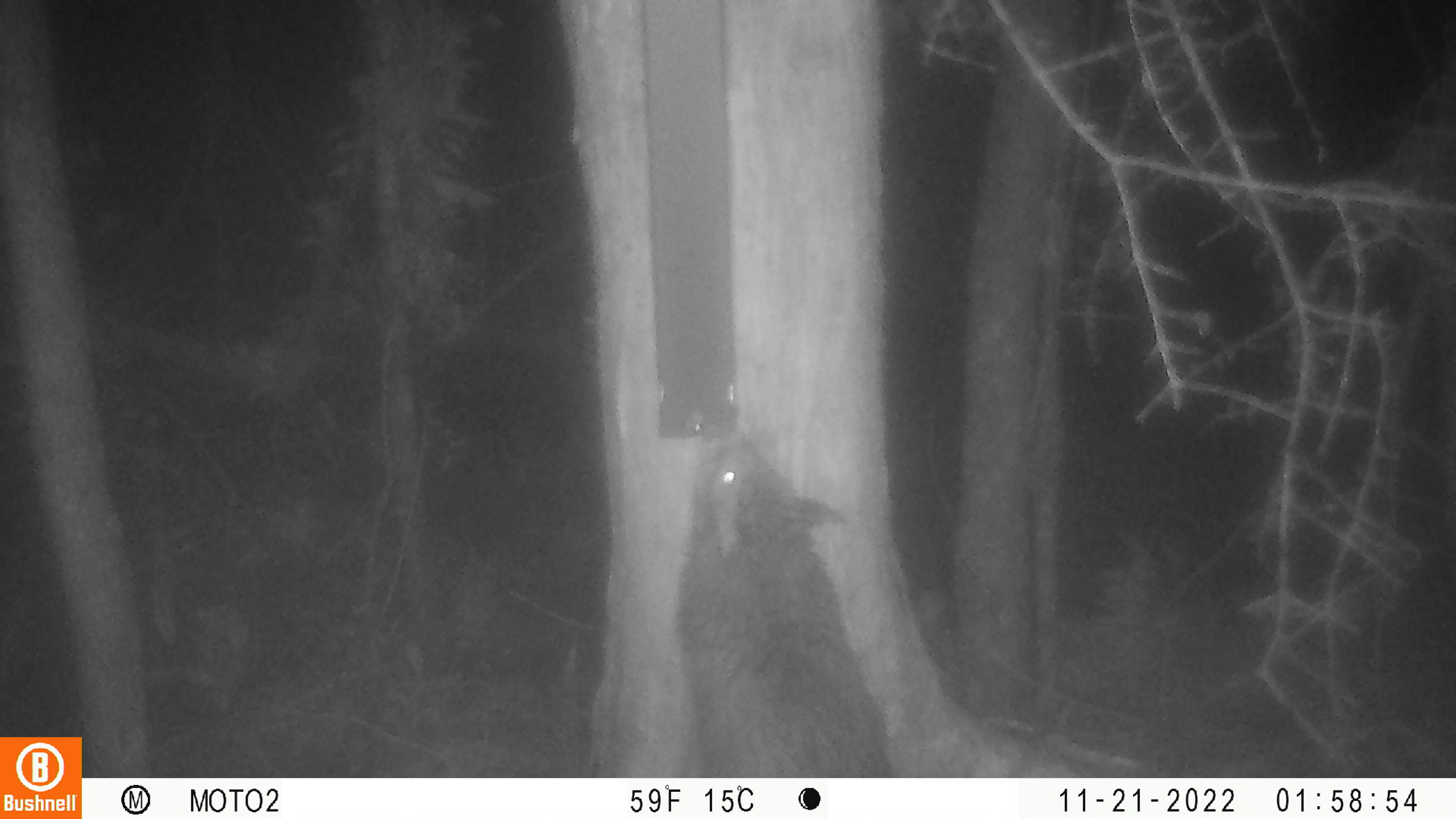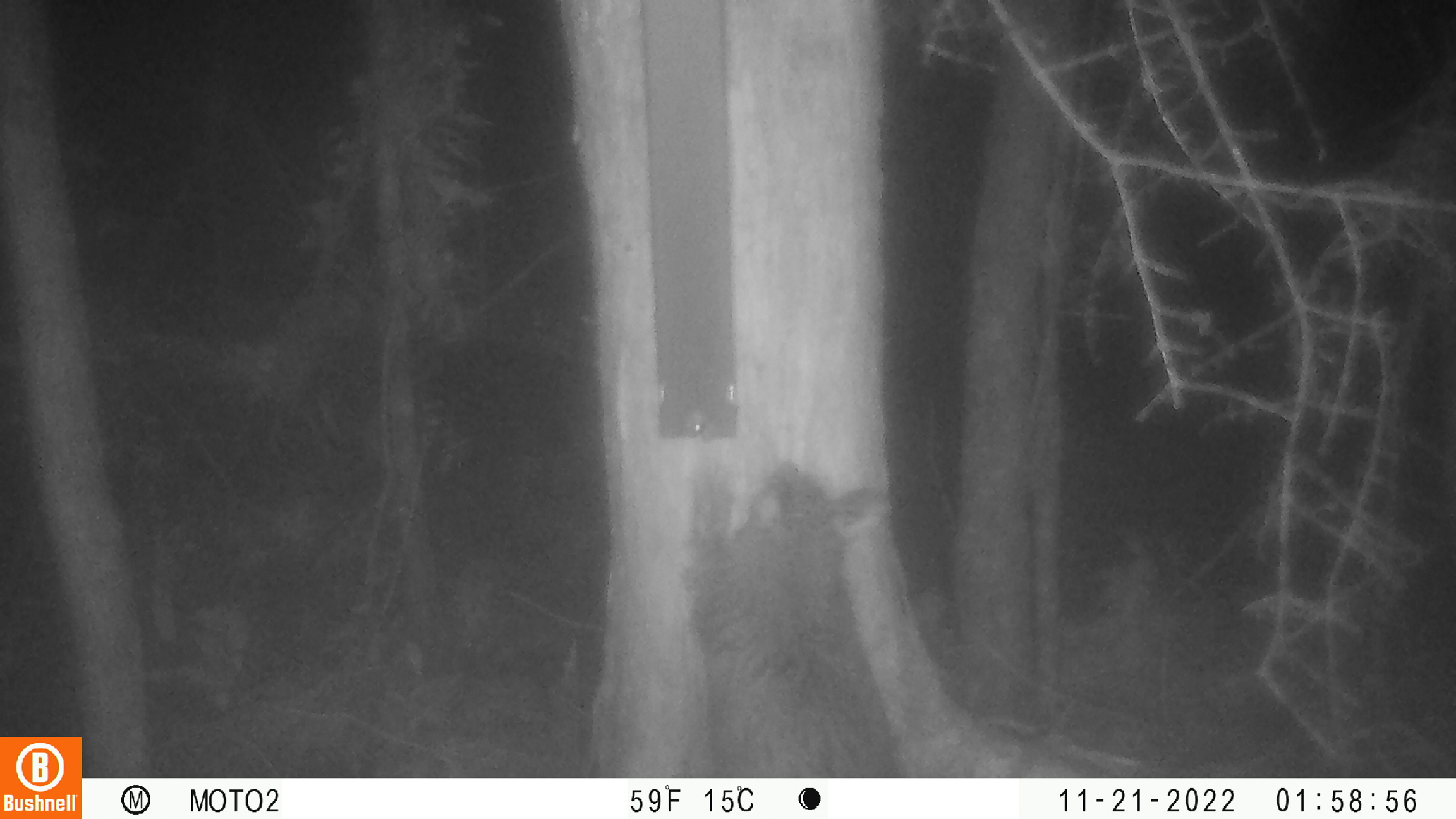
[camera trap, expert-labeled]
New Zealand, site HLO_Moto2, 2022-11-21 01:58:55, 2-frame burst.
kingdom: Animalia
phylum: Chordata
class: Mammalia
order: Diprotodontia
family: Phalangeridae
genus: Trichosurus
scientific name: Trichosurus vulpecula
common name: common brushtail possum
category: possum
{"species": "possum (common brushtail possum) (Trichosurus vulpecula)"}